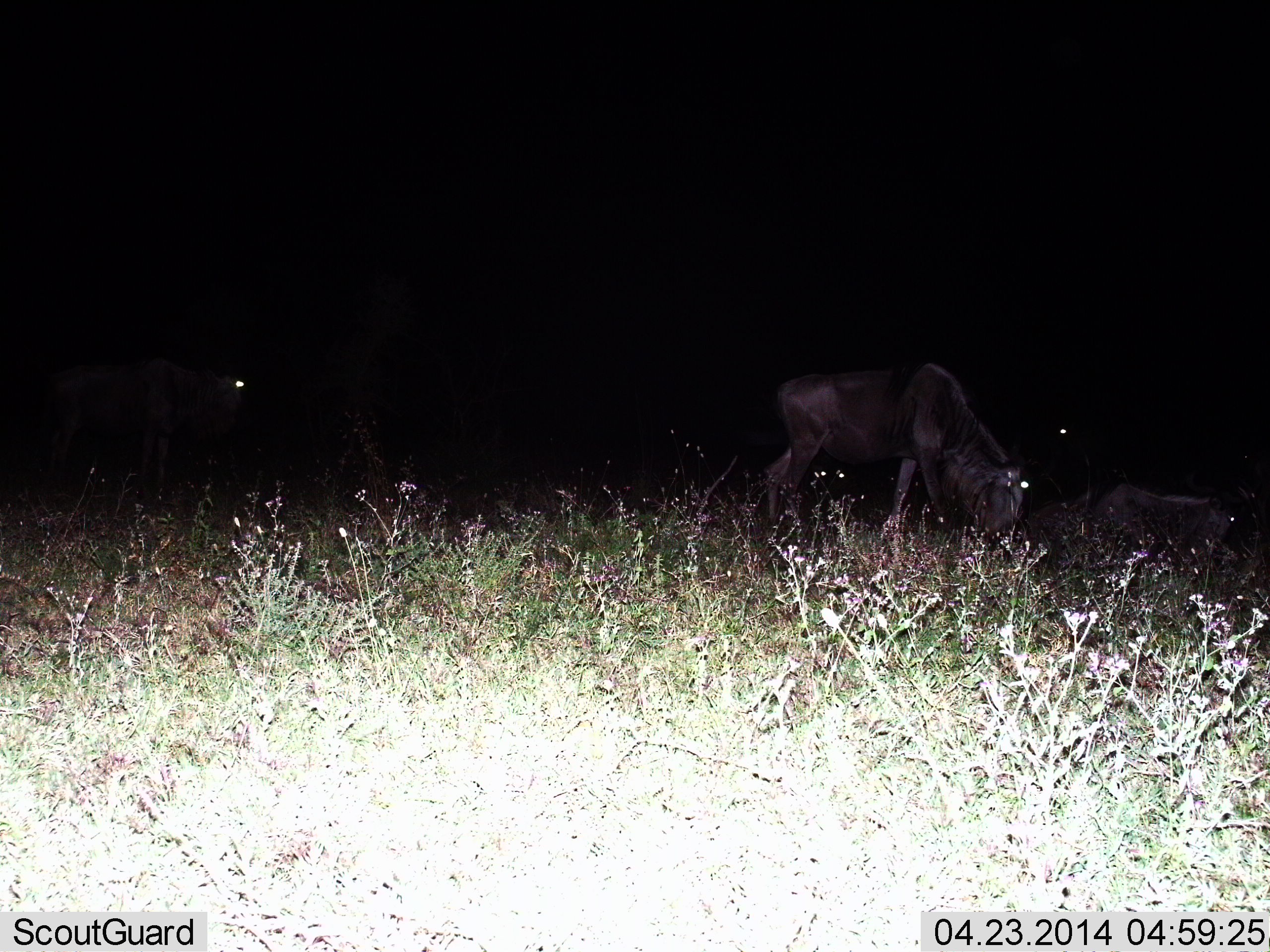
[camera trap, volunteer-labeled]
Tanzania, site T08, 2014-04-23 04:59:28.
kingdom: Animalia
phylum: Chordata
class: Mammalia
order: Artiodactyla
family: Bovidae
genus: Connochaetes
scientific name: Connochaetes taurinus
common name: blue wildebeest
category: wildebeest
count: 4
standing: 60%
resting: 30%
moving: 10%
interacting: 0%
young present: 10%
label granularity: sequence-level